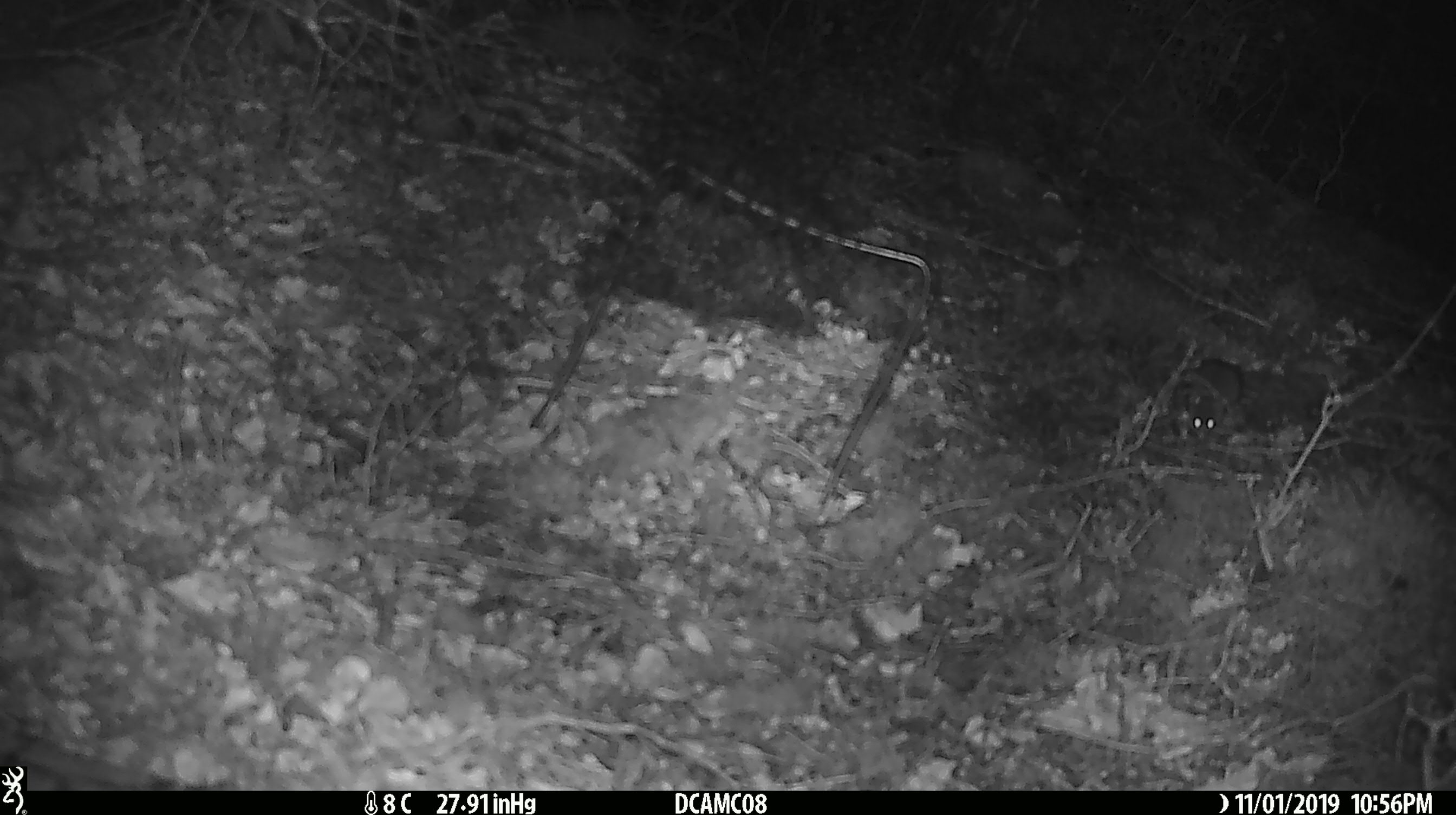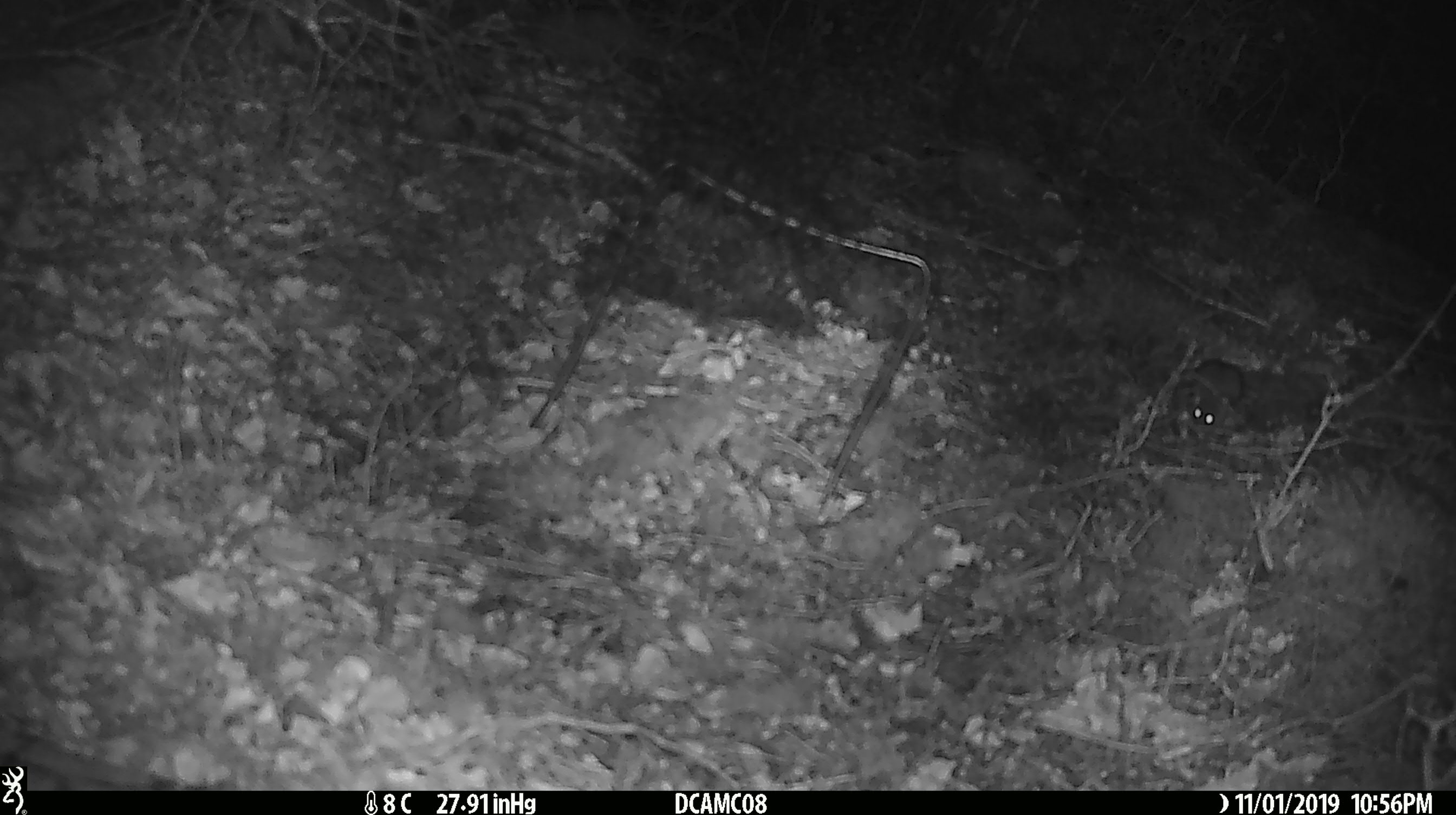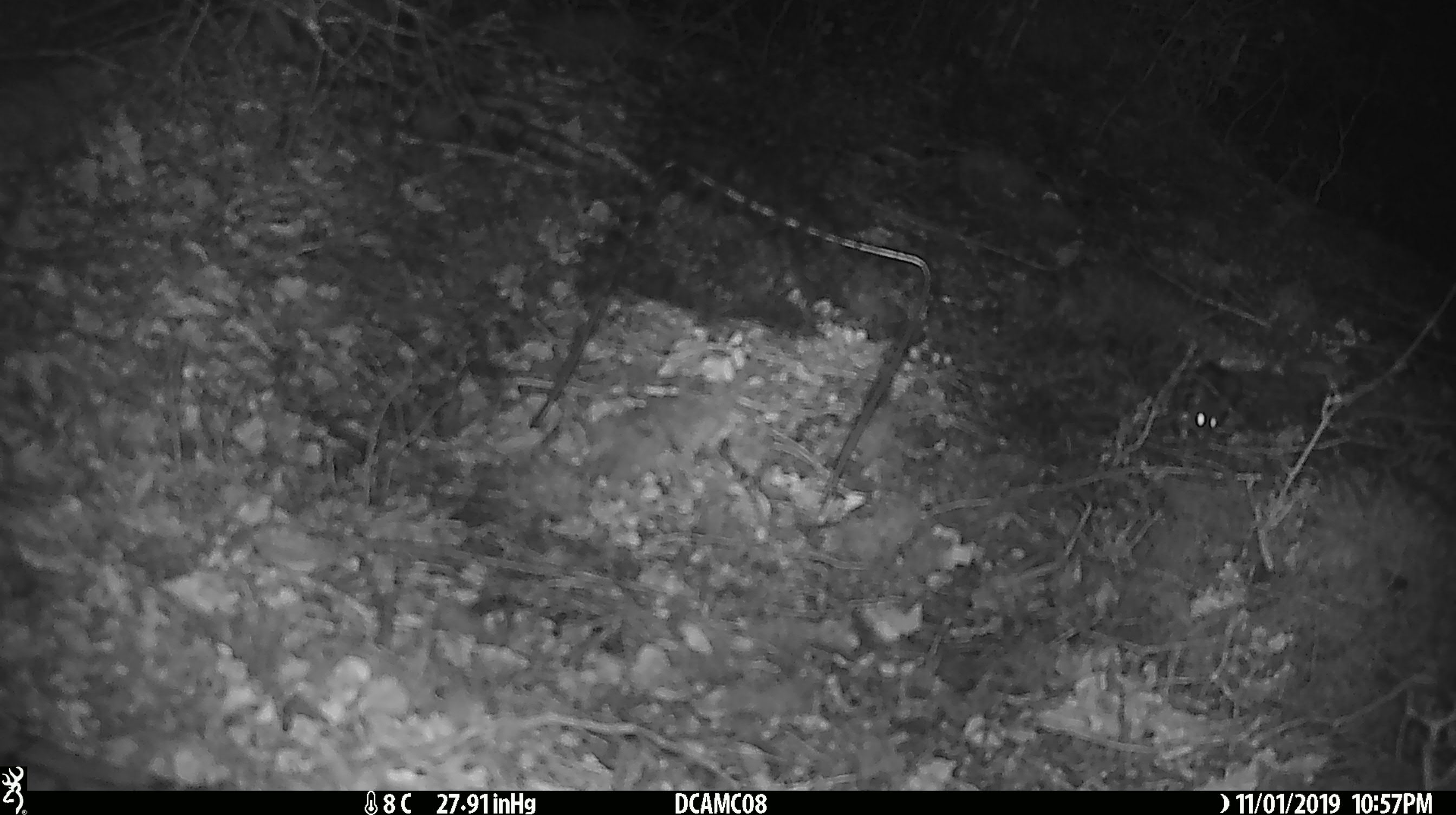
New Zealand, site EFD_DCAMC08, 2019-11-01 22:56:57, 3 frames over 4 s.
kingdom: Animalia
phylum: Chordata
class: Mammalia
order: Rodentia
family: Muridae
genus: Mus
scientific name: Mus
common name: mouse